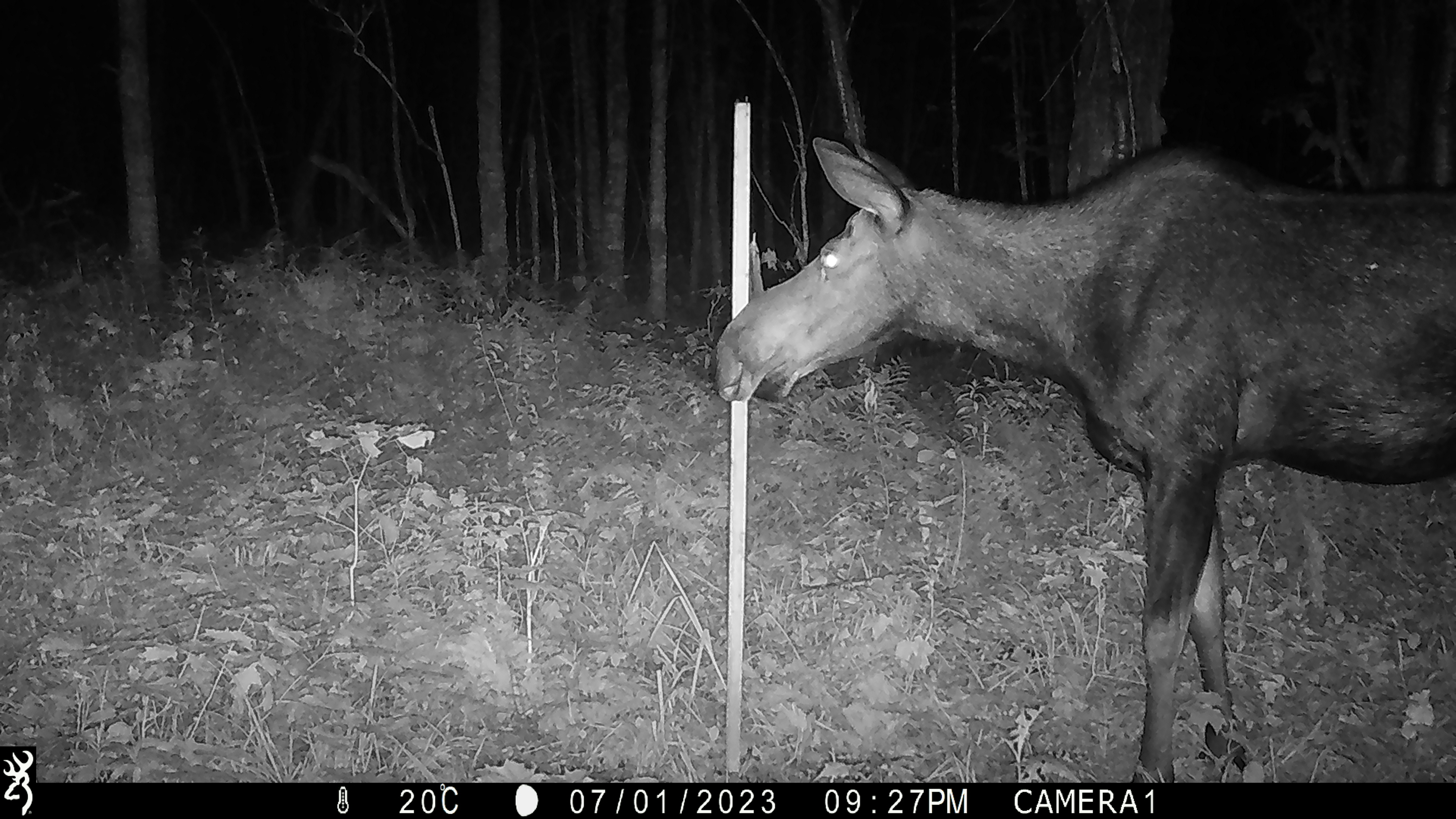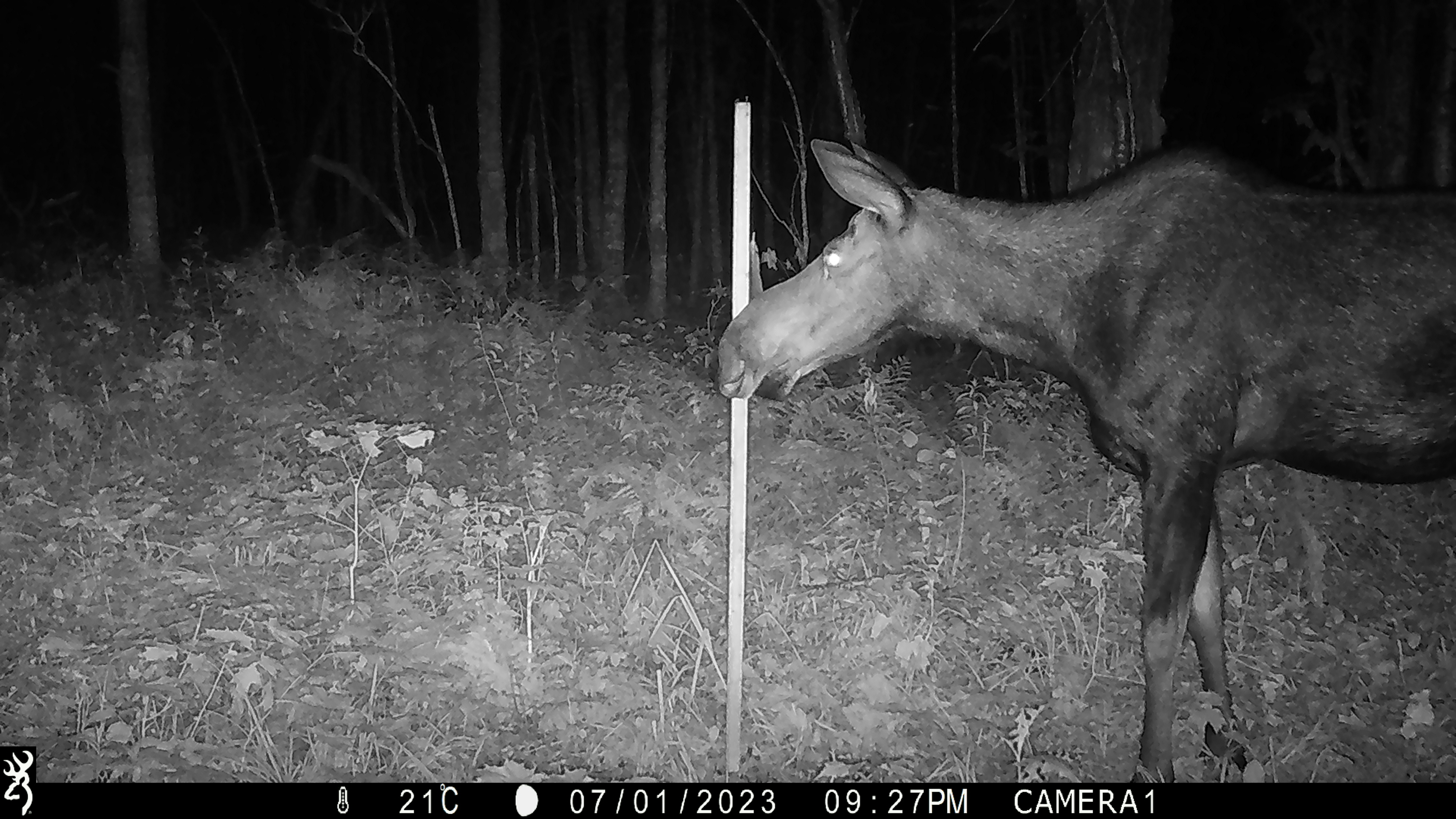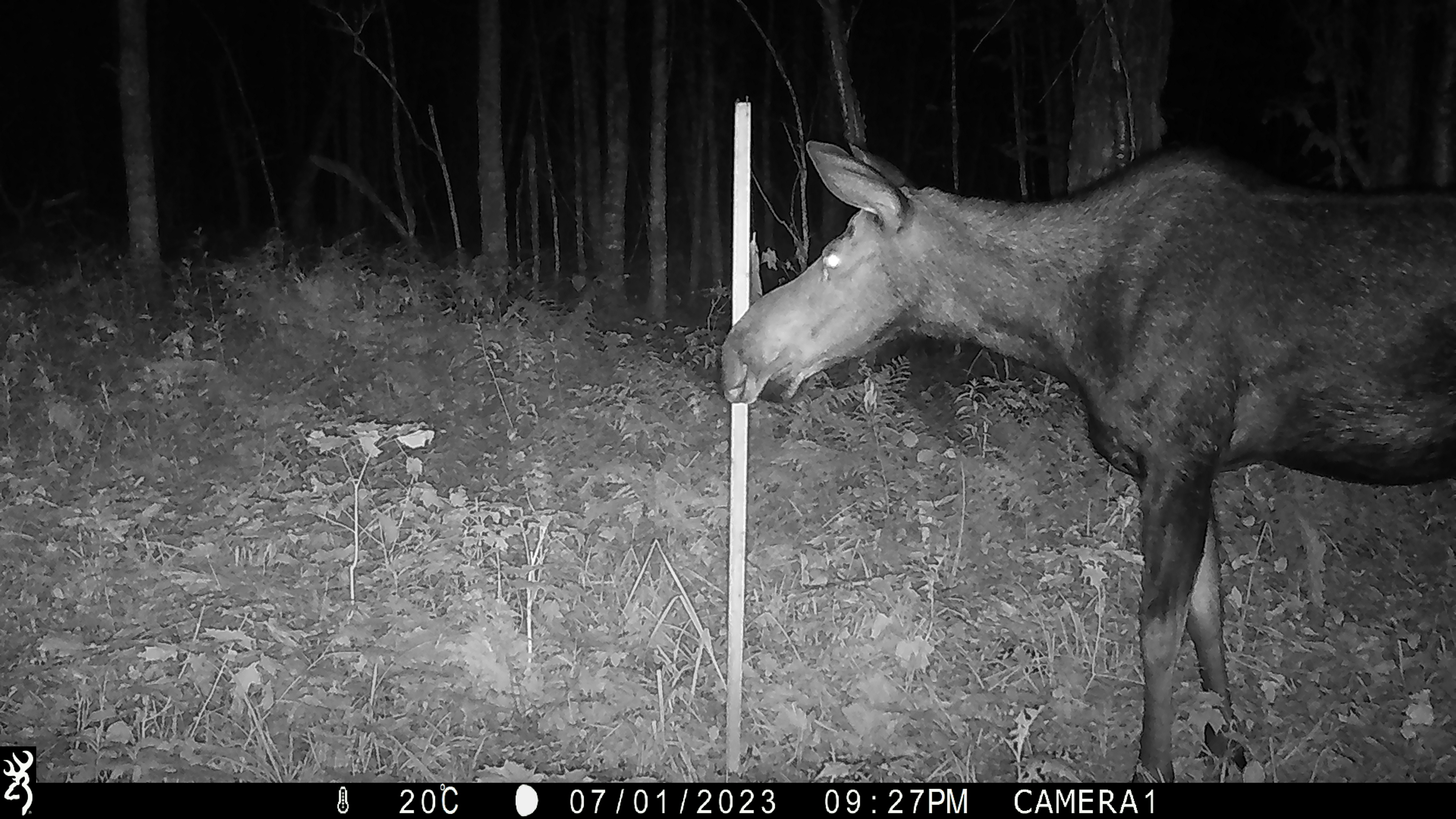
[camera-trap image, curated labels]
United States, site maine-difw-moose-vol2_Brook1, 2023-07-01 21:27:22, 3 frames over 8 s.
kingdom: Animalia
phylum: Chordata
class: Mammalia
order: Artiodactyla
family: Cervidae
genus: Alces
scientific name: Alces alces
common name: moose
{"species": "moose (Alces alces)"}